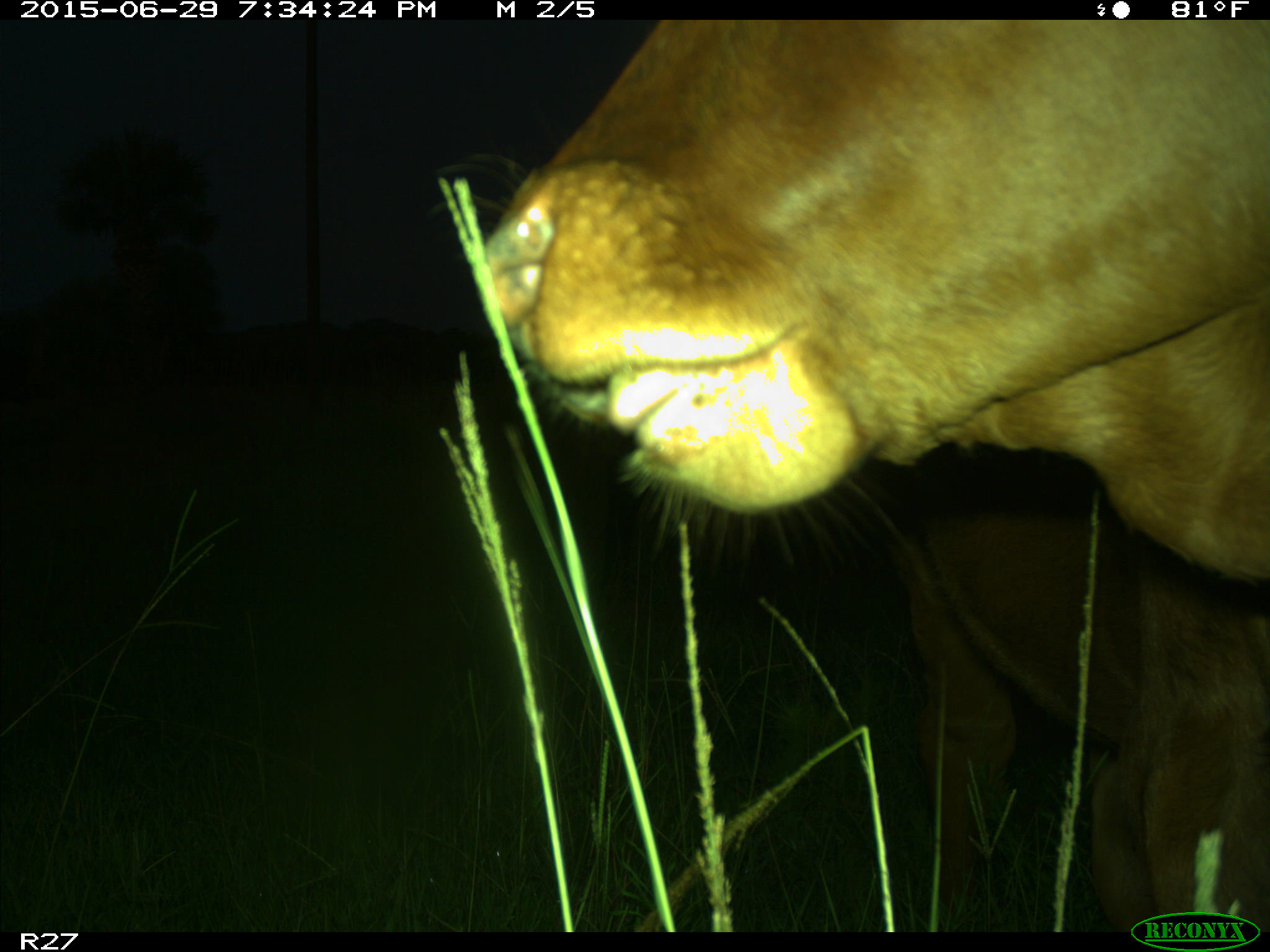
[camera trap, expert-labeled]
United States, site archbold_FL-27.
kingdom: Animalia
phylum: Chordata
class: Mammalia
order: Artiodactyla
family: Bovidae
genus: Bos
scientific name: Bos taurus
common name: domestic cow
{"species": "Bos taurus (domestic cow)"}